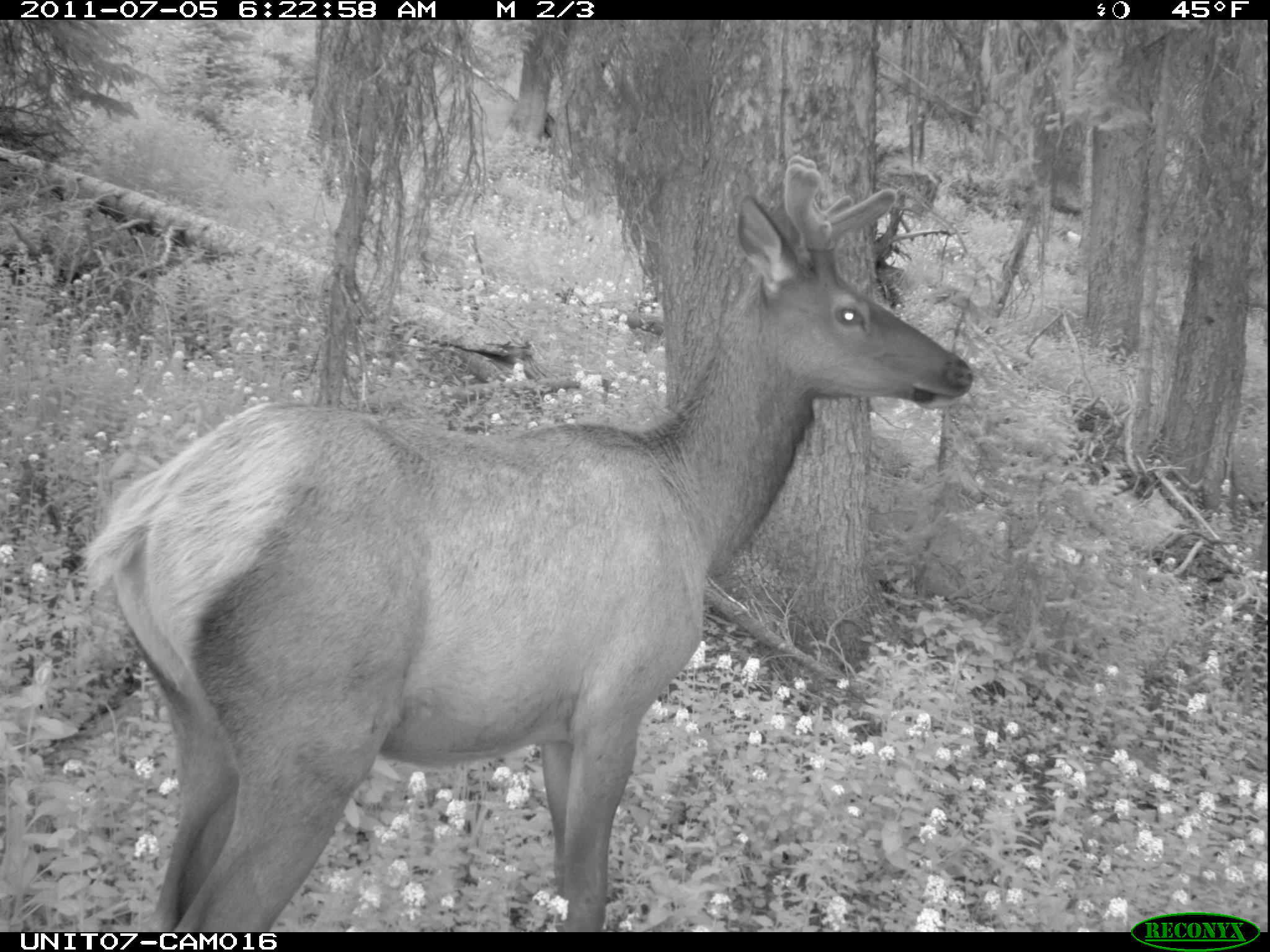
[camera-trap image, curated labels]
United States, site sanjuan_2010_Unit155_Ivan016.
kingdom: Animalia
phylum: Chordata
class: Mammalia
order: Artiodactyla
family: Cervidae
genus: Cervus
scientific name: Cervus elaphus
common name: red deer